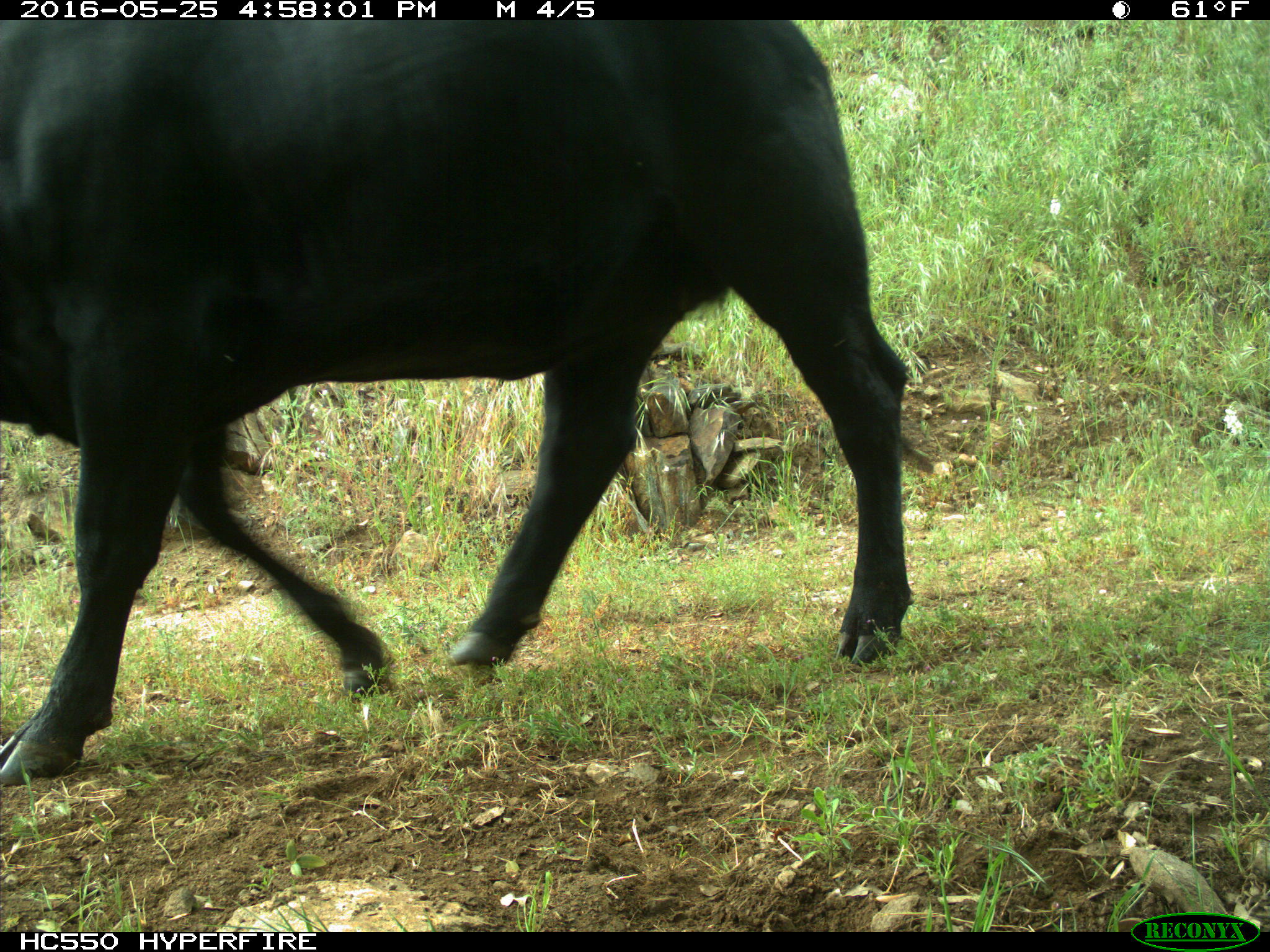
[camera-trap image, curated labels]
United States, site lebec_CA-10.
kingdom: Animalia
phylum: Chordata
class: Mammalia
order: Artiodactyla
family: Bovidae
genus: Bos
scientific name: Bos taurus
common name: domestic cow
Bos taurus (domestic cow).